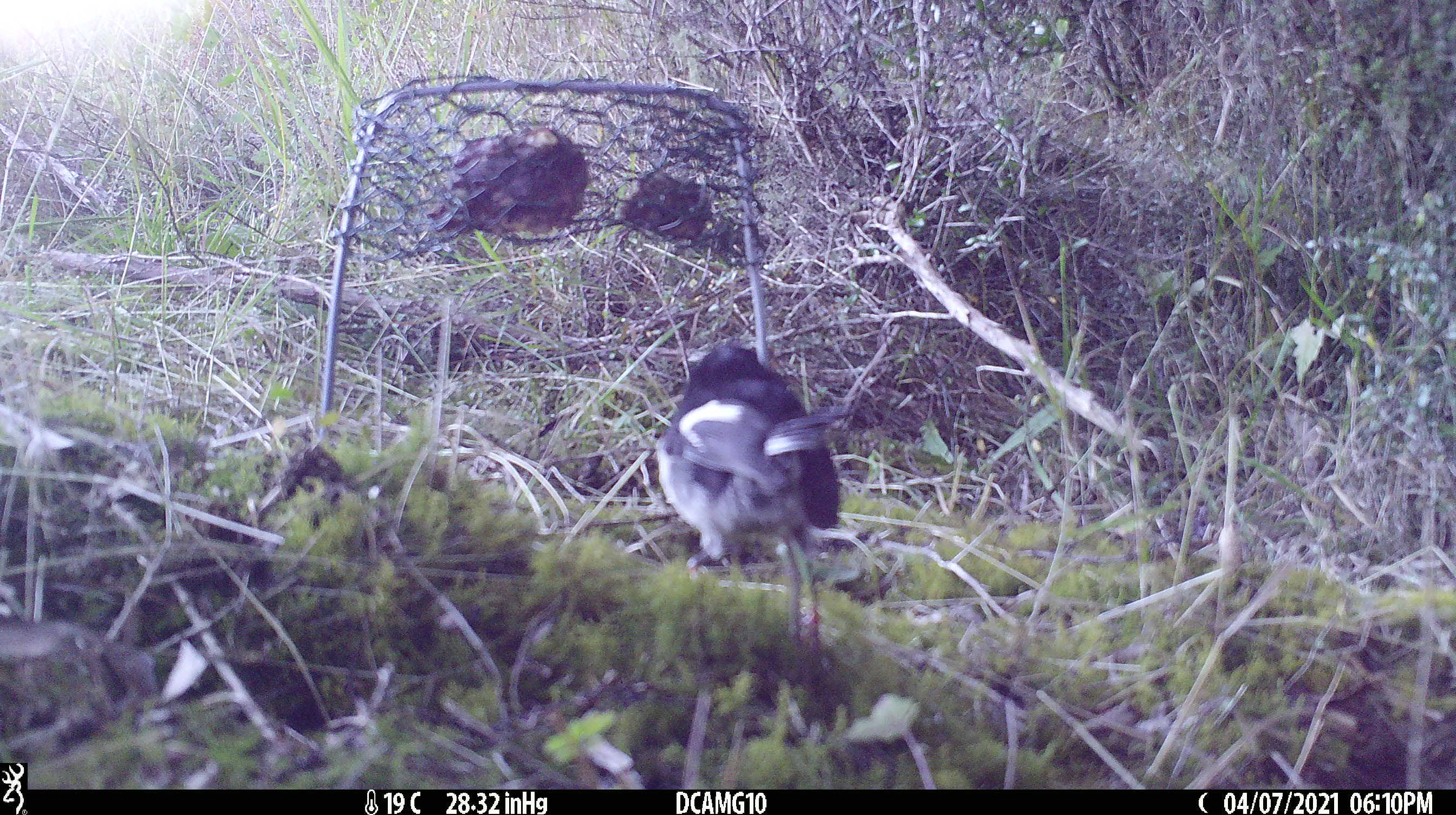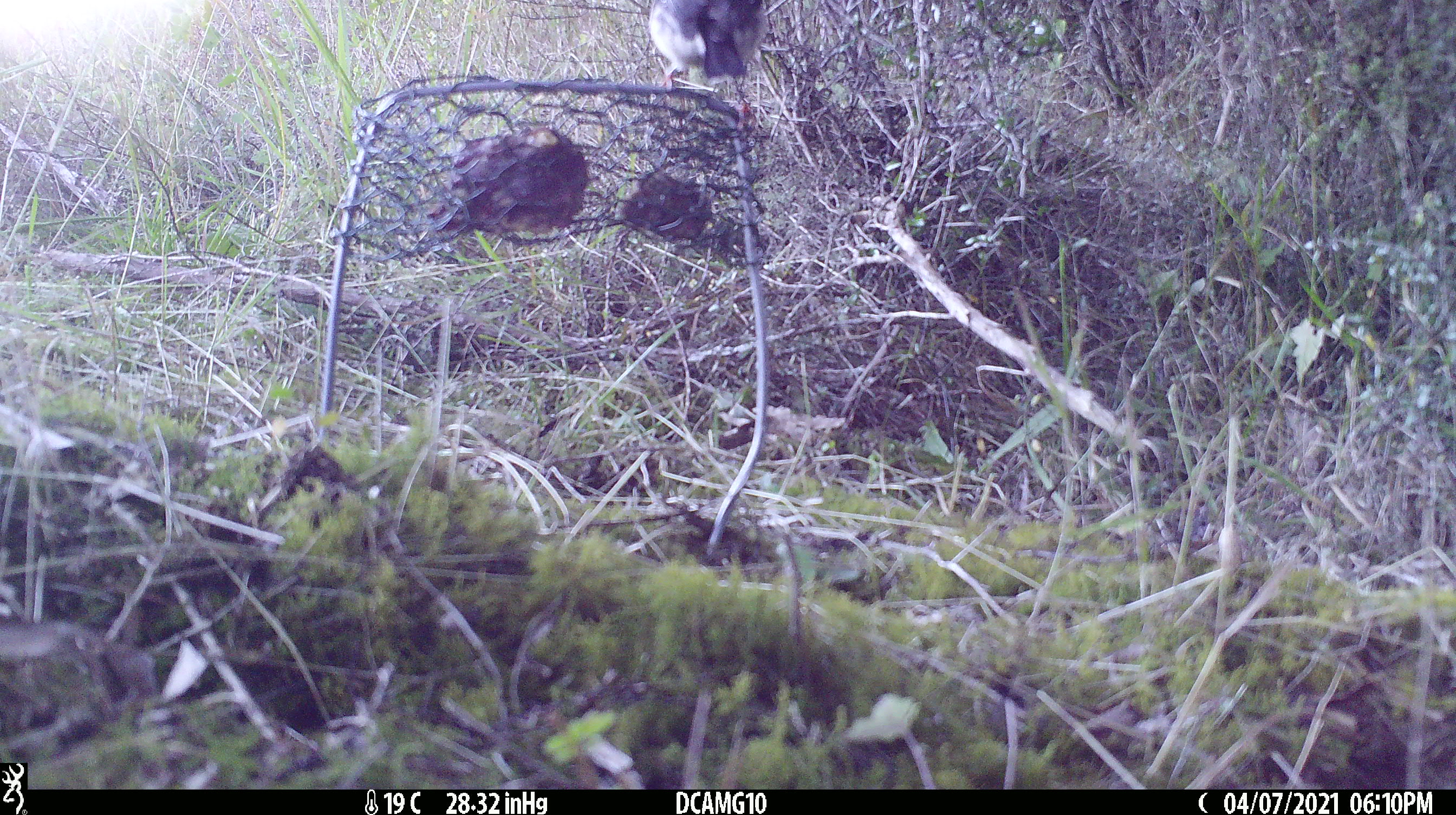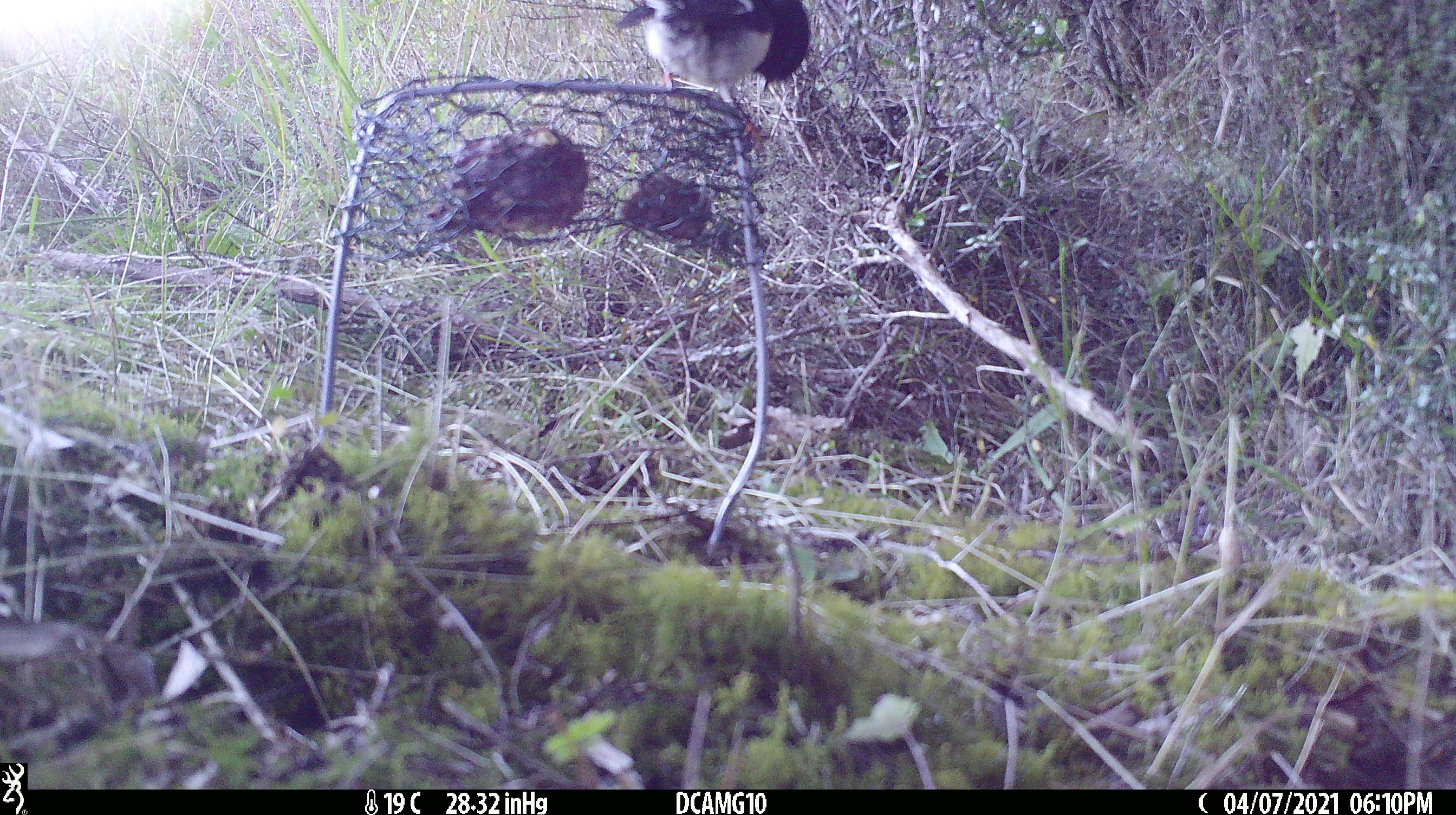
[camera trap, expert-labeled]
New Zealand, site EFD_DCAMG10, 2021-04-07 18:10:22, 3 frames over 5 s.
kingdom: Animalia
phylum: Chordata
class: Aves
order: Passeriformes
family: Petroicidae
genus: Petroica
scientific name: Petroica macrocephala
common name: tomtit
Tomtit (Petroica macrocephala).